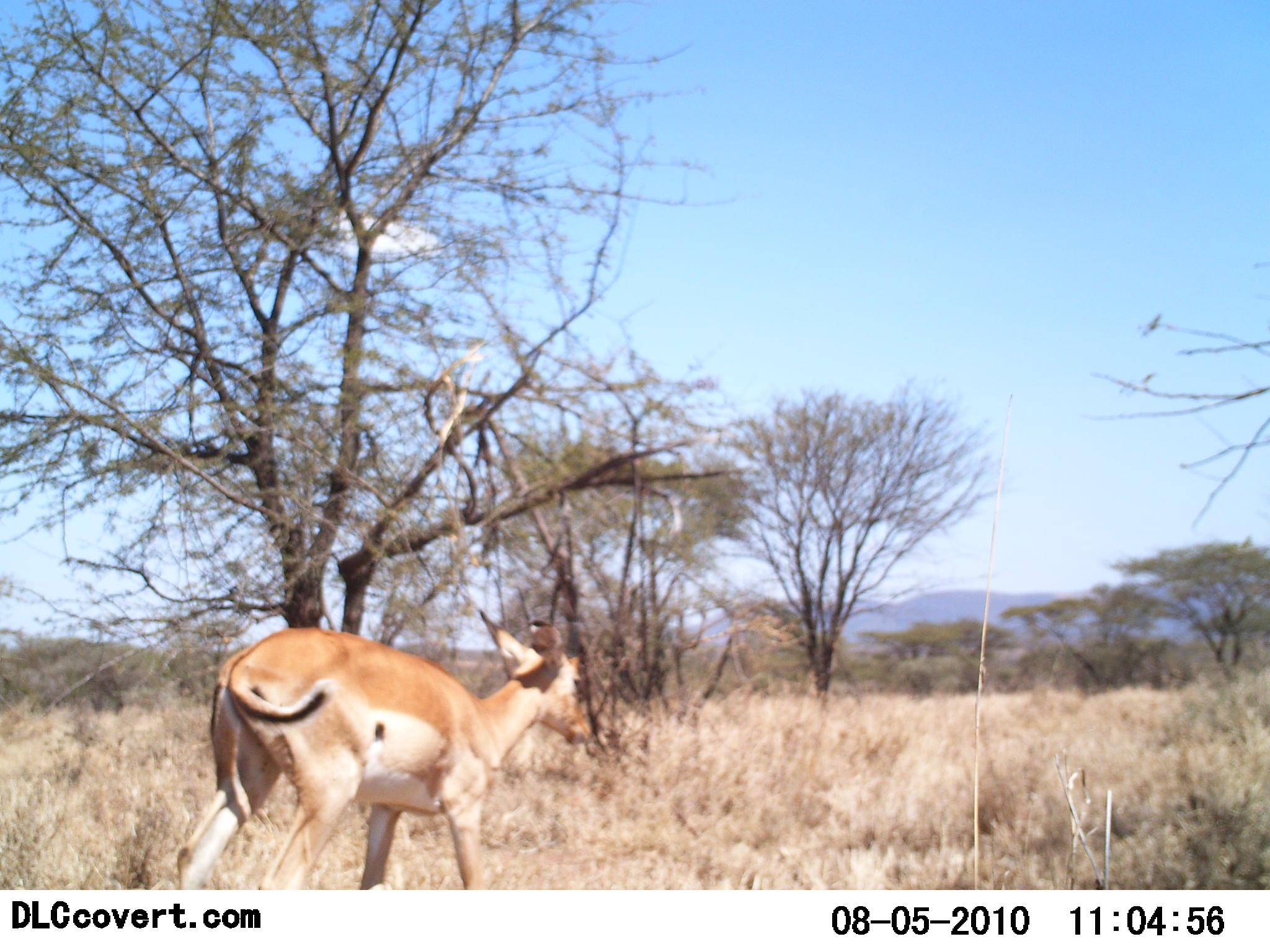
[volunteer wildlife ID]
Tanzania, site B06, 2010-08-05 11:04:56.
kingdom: Animalia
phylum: Chordata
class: Mammalia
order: Artiodactyla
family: Bovidae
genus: Nanger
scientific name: Nanger granti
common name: grant's gazelle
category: gazellegrants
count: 1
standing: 39%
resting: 0%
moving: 61%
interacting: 0%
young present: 0%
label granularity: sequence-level